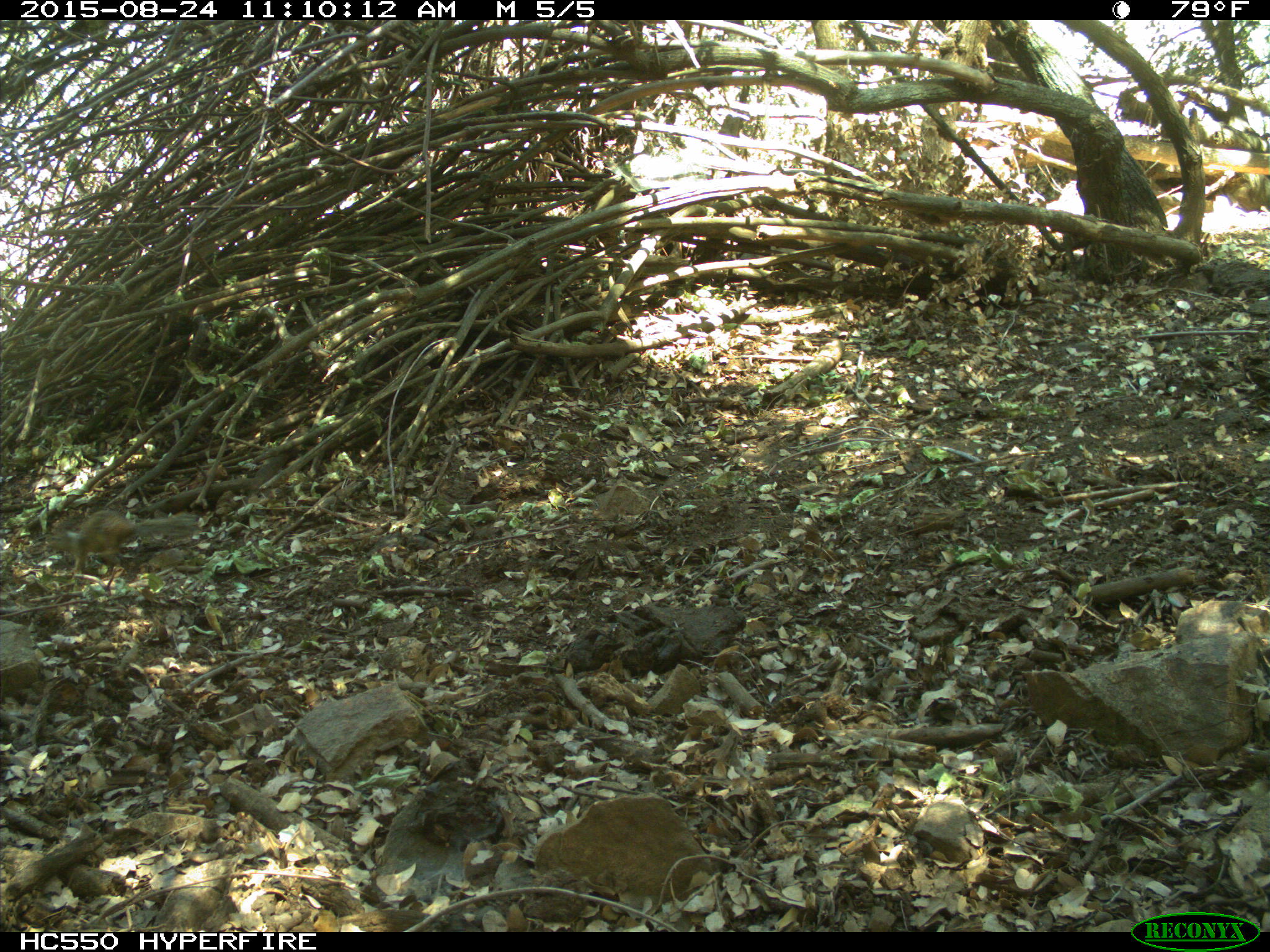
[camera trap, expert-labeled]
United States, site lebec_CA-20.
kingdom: Animalia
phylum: Chordata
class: Mammalia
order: Rodentia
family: Sciuridae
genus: Otospermophilus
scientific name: Otospermophilus beecheyi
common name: california ground squirrel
Otospermophilus beecheyi (california ground squirrel).